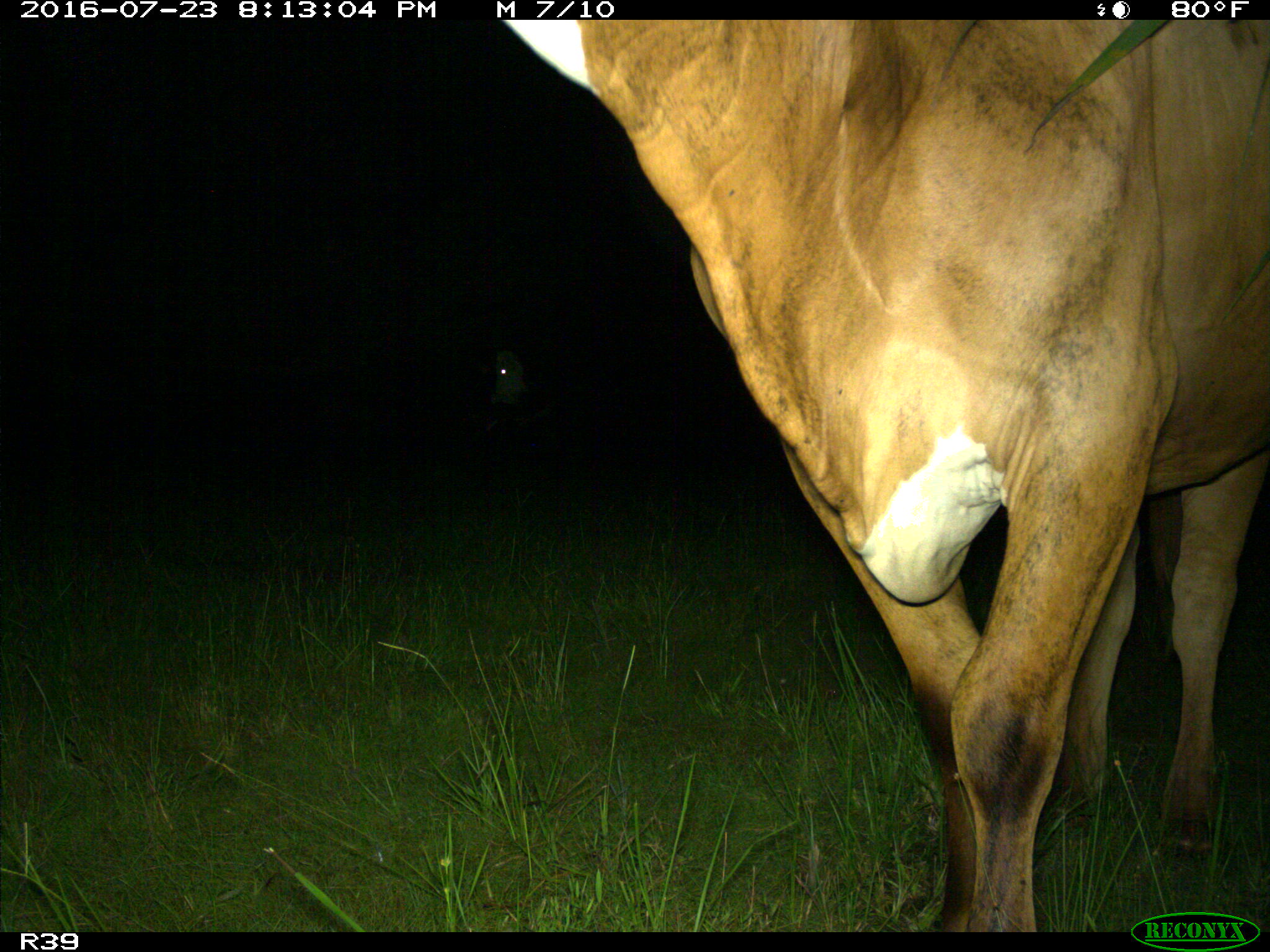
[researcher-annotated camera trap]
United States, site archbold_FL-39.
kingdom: Animalia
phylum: Chordata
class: Mammalia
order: Artiodactyla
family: Bovidae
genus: Bos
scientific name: Bos taurus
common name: domestic cow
Bos taurus (domestic cow).